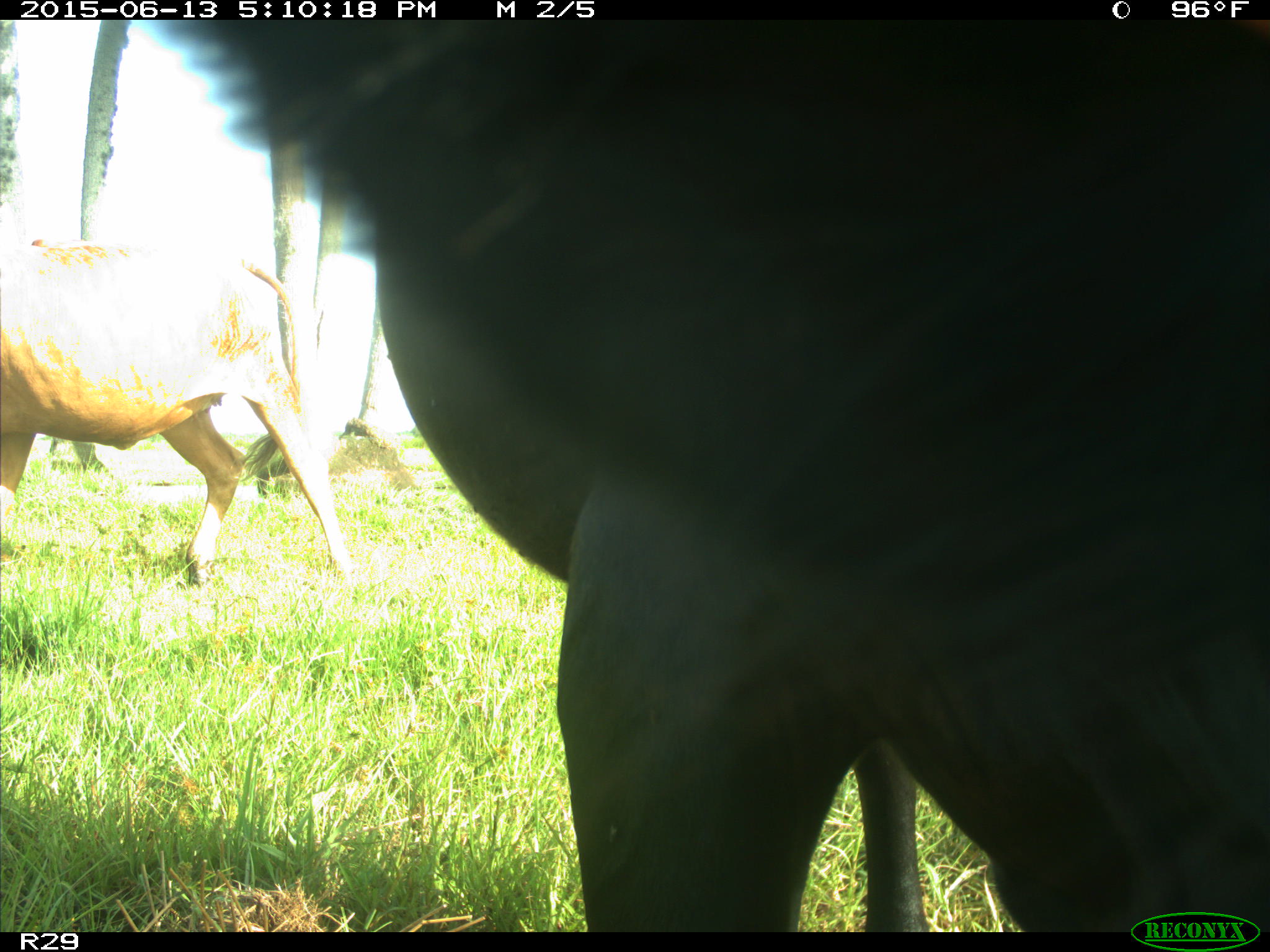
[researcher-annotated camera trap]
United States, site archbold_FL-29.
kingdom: Animalia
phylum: Chordata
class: Mammalia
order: Artiodactyla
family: Bovidae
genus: Bos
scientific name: Bos taurus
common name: domestic cow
Bos taurus (domestic cow).